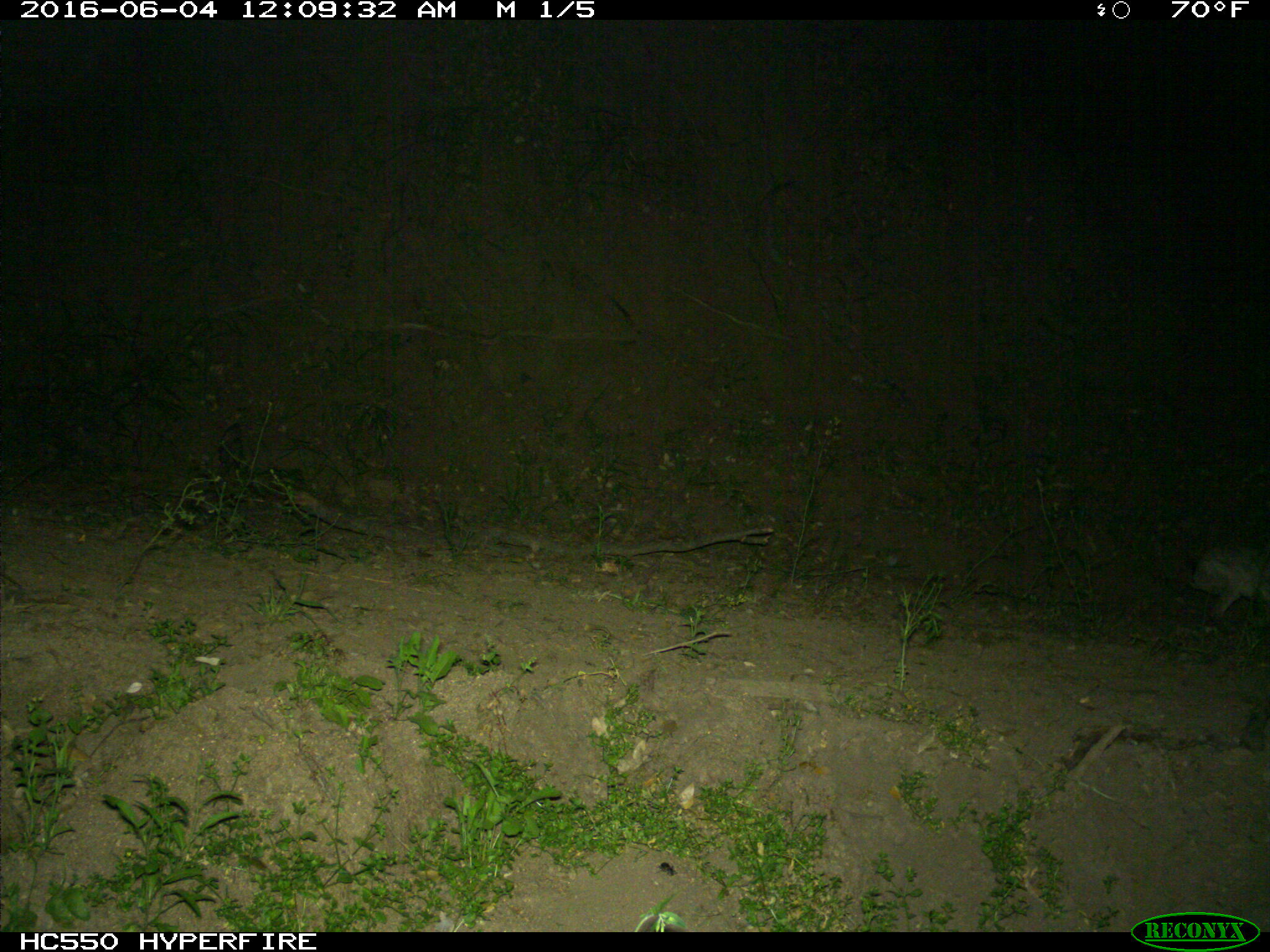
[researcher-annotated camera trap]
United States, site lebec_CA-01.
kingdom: Animalia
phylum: Chordata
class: Mammalia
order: Artiodactyla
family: Cervidae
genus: Cervus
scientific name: Cervus canadensis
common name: elk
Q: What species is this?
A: Cervus canadensis (elk).